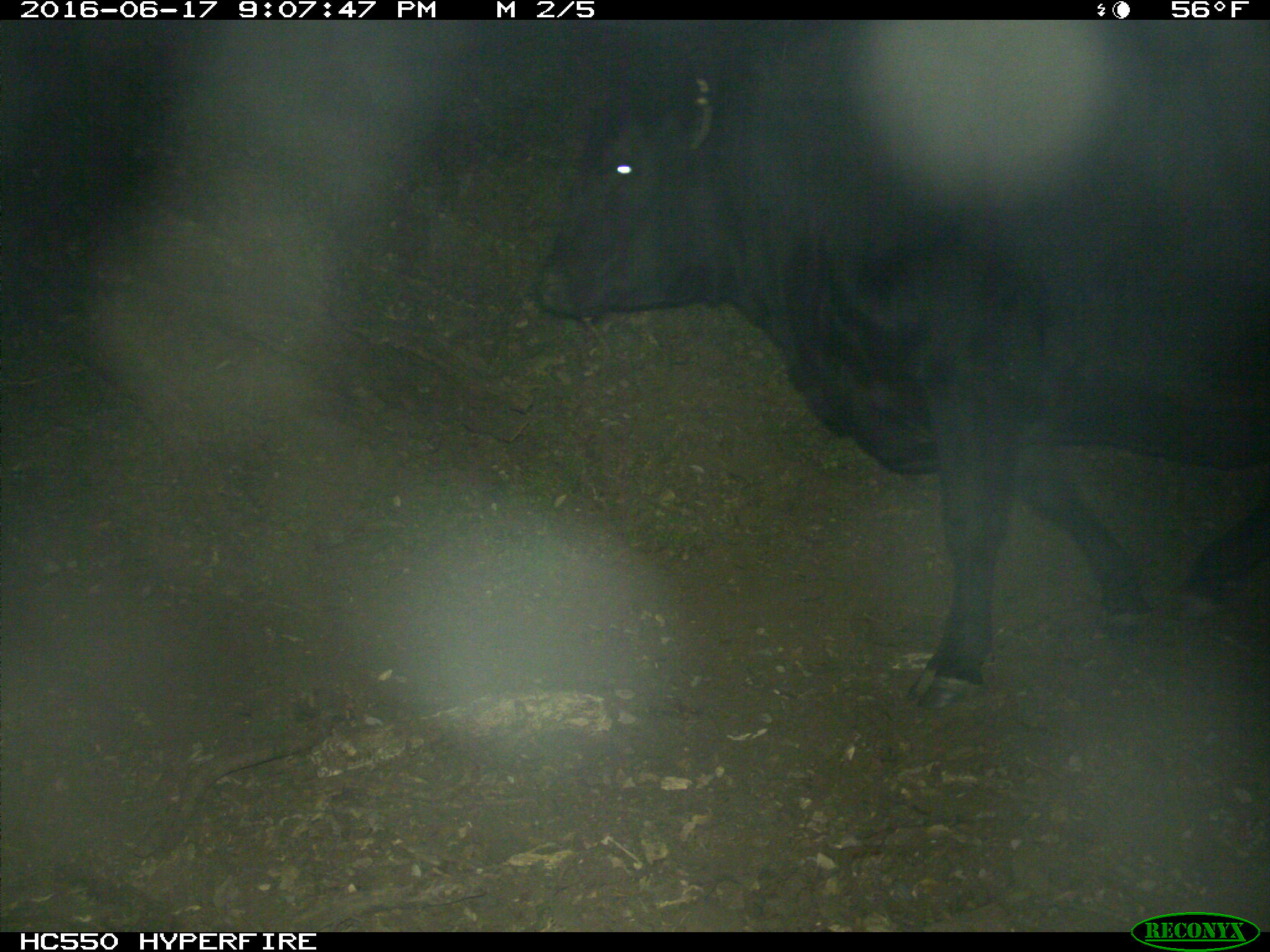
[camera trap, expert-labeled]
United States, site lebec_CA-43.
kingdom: Animalia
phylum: Chordata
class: Mammalia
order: Artiodactyla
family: Bovidae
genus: Bos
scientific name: Bos taurus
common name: domestic cow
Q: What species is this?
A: Bos taurus (domestic cow).